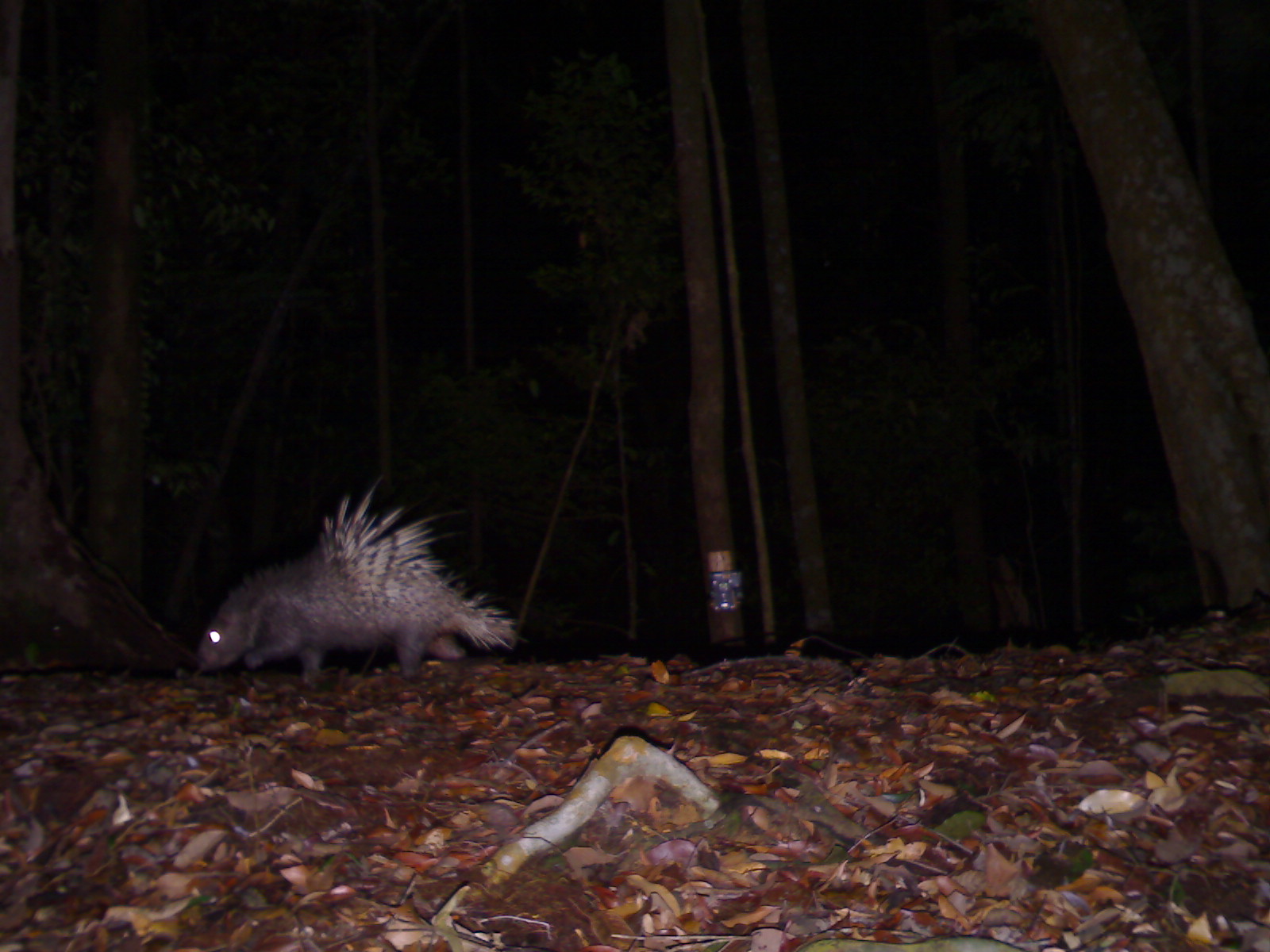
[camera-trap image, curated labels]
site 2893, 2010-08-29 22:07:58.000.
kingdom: Animalia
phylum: Chordata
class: Mammalia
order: Rodentia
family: Hystricidae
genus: Hystrix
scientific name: Hystrix brachyura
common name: east asian porcupine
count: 1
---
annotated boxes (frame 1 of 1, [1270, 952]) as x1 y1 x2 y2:
hystrix brachyura: 191 472 517 685